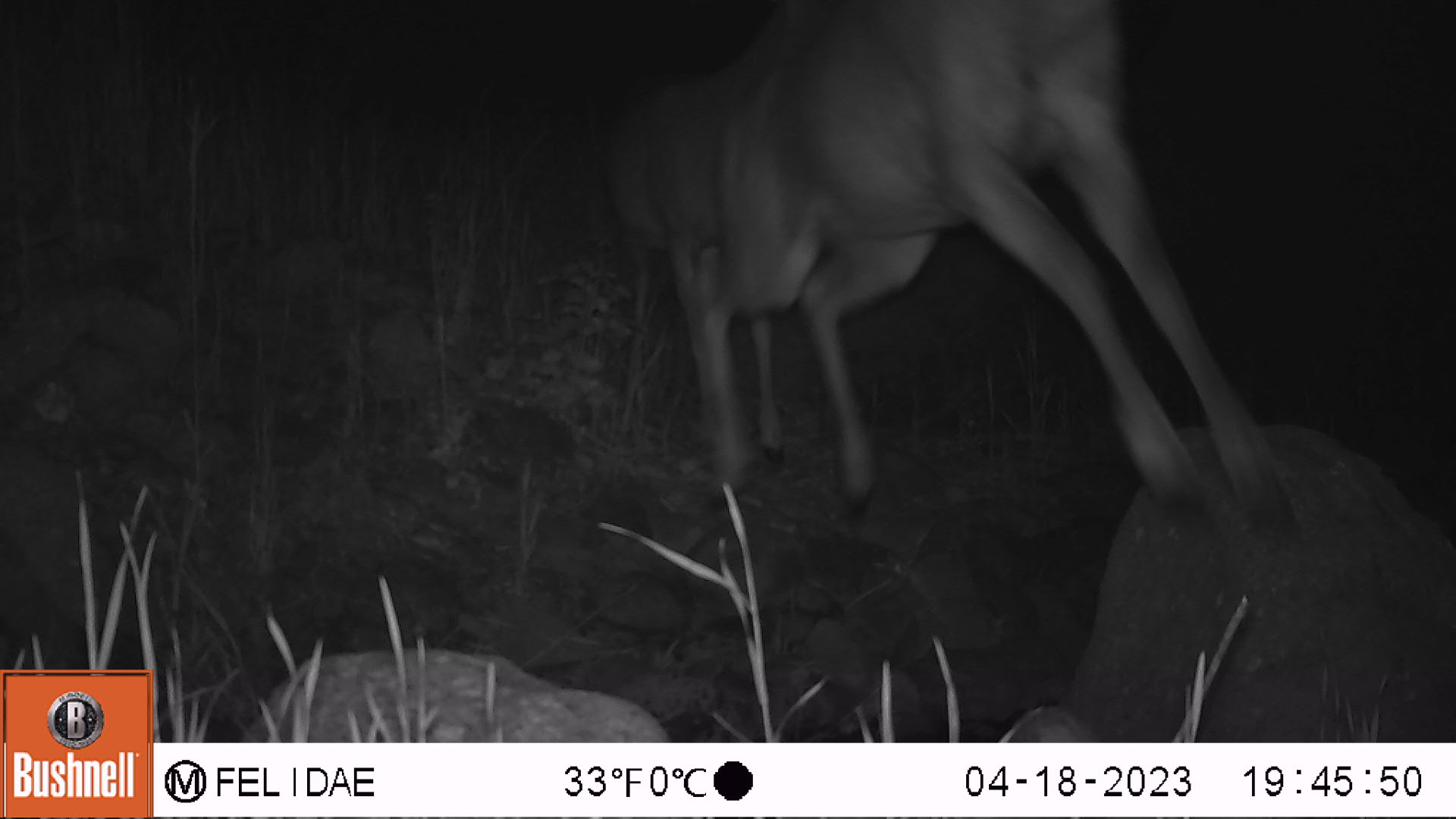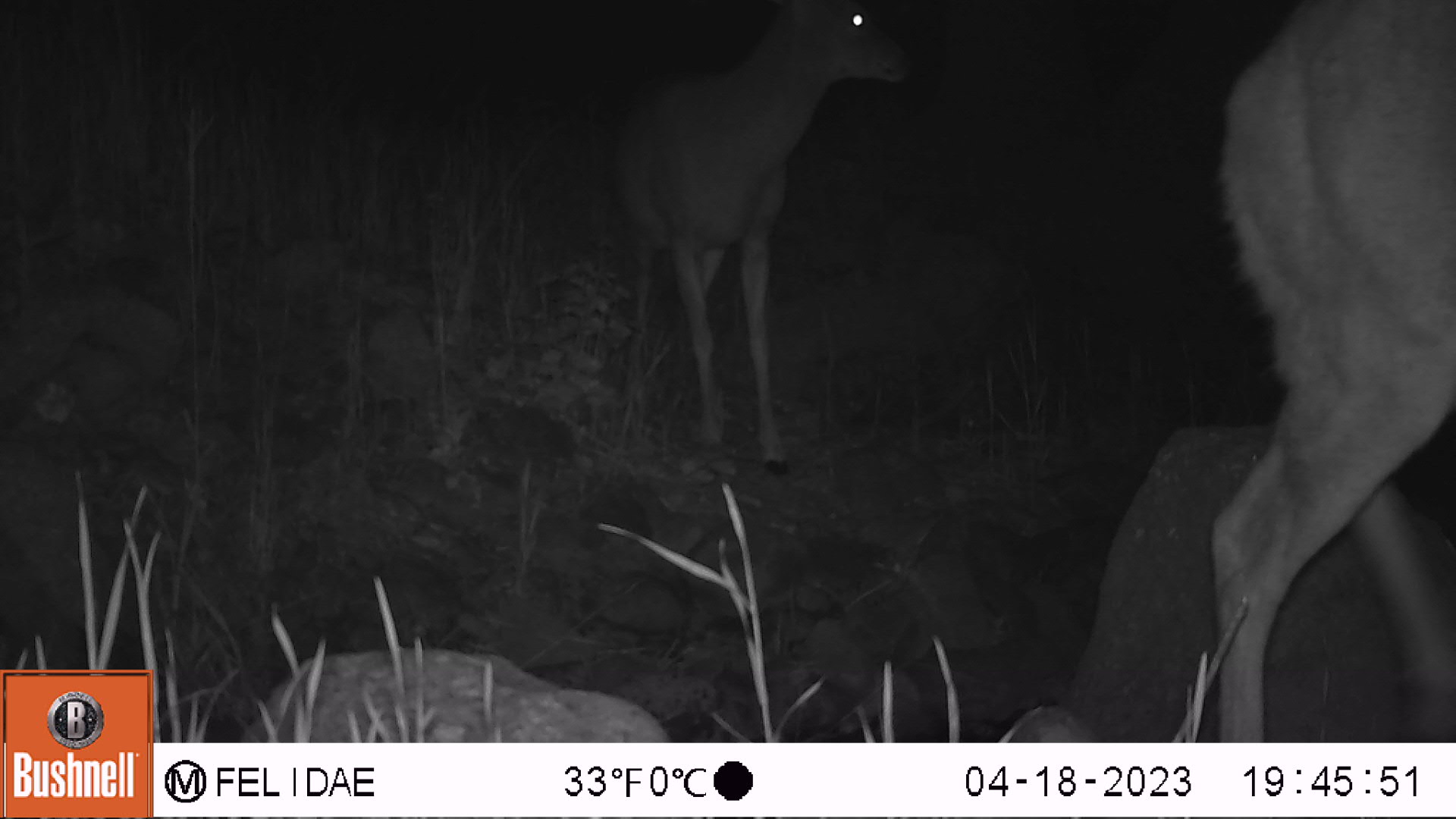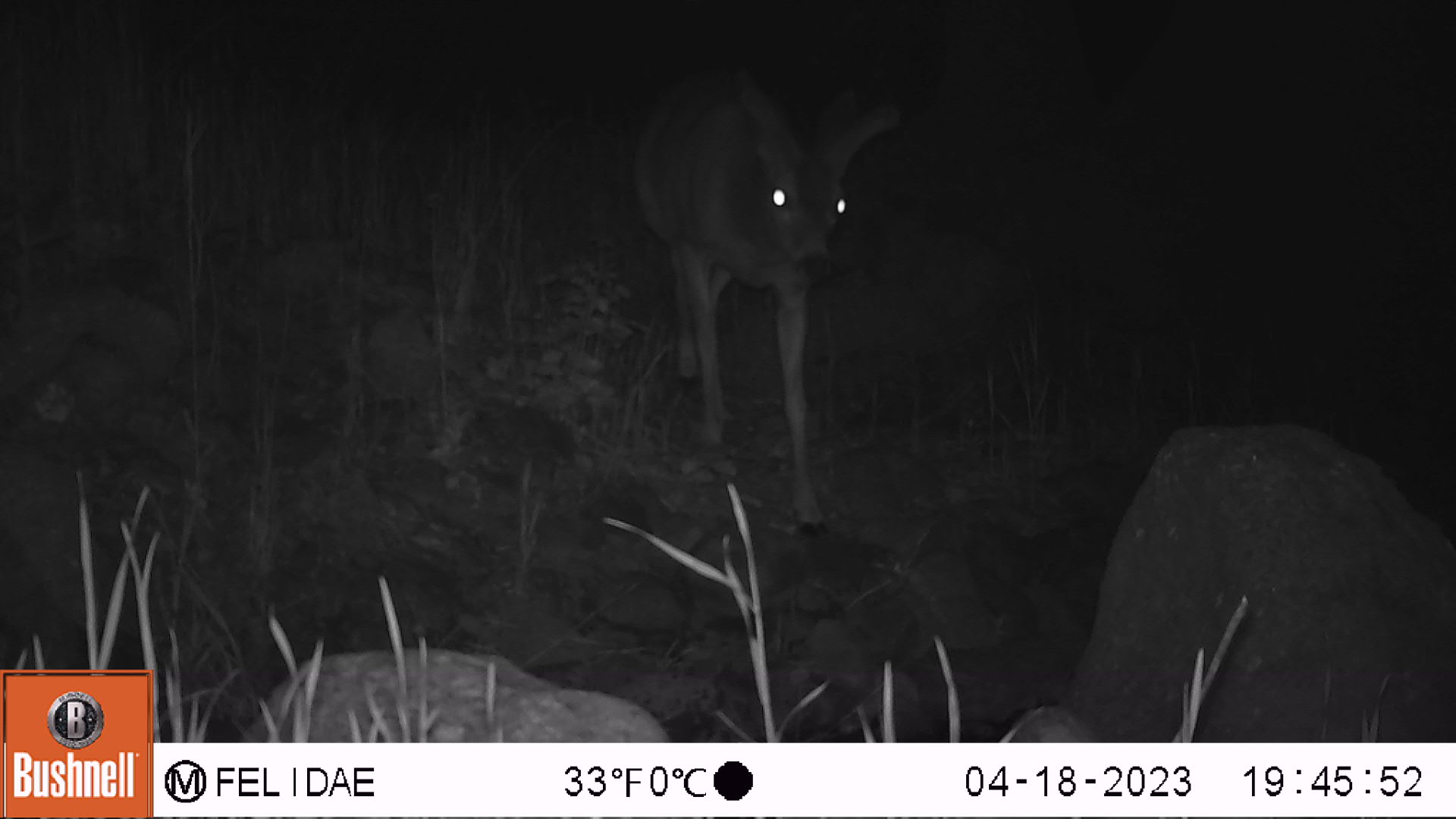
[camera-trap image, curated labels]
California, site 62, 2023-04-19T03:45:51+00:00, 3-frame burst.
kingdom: Animalia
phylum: Chordata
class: Mammalia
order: Artiodactyla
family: Cervidae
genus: Odocoileus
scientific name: Odocoileus hemionus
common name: mule deer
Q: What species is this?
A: Mule deer (Odocoileus hemionus).